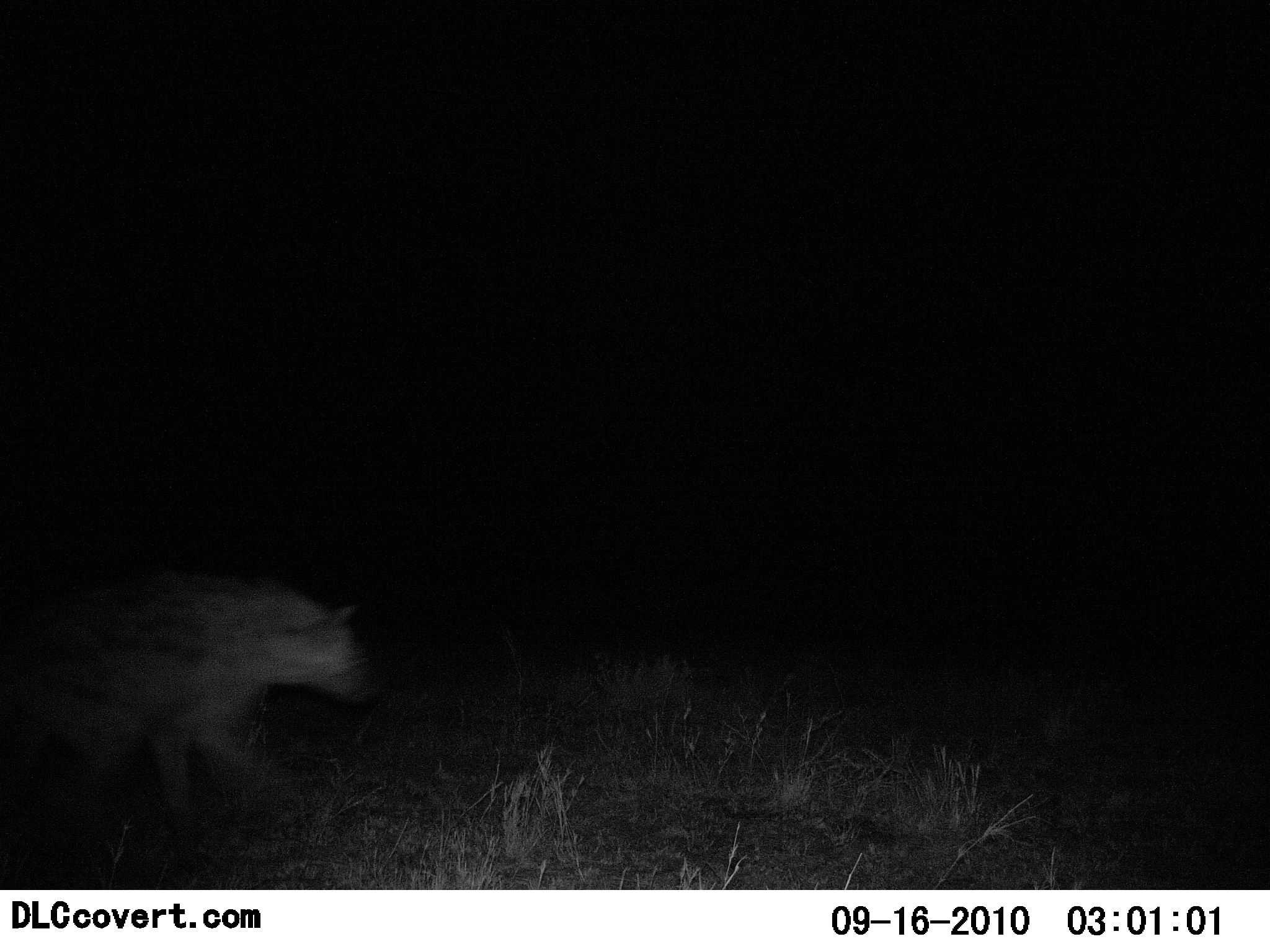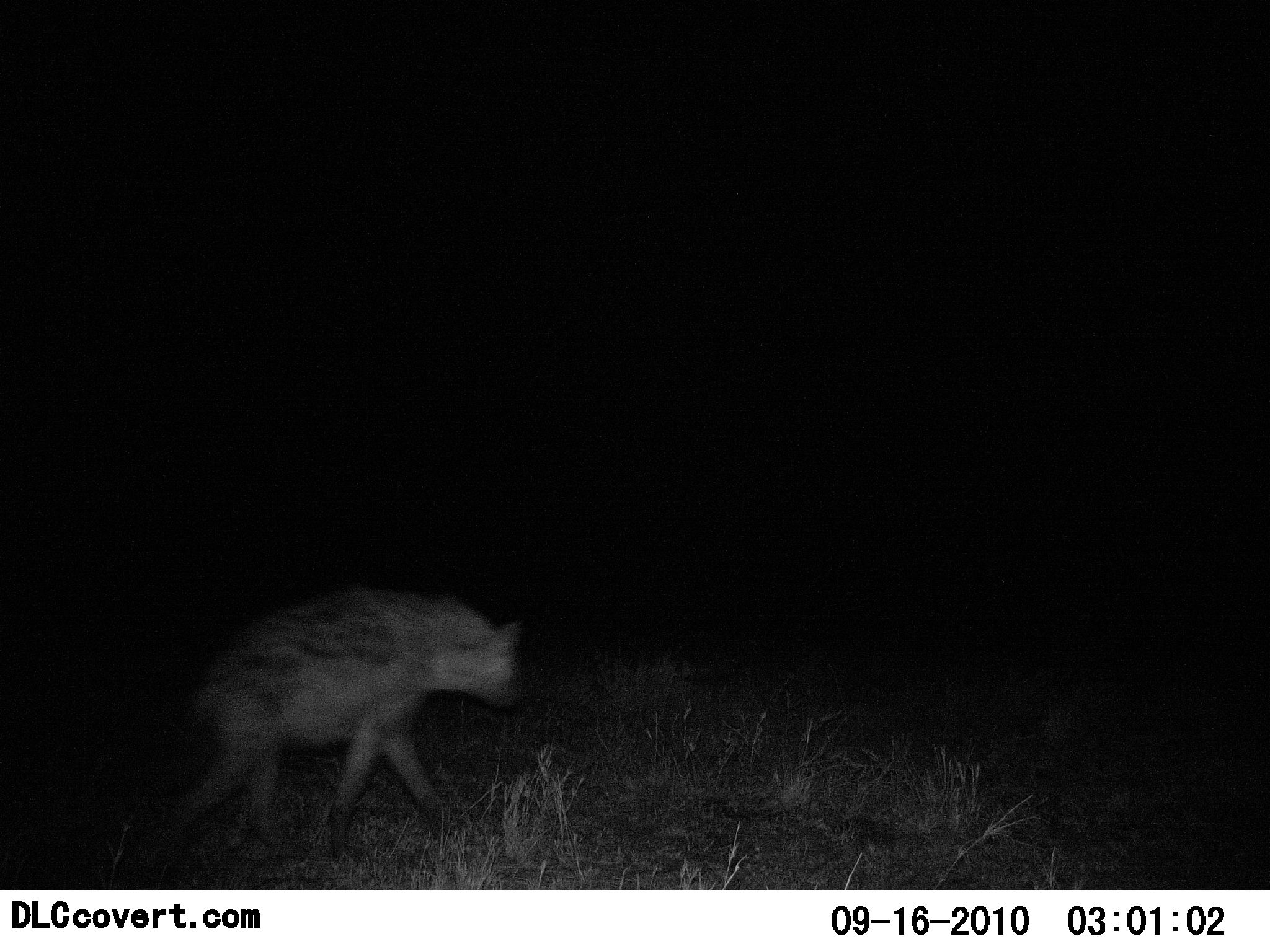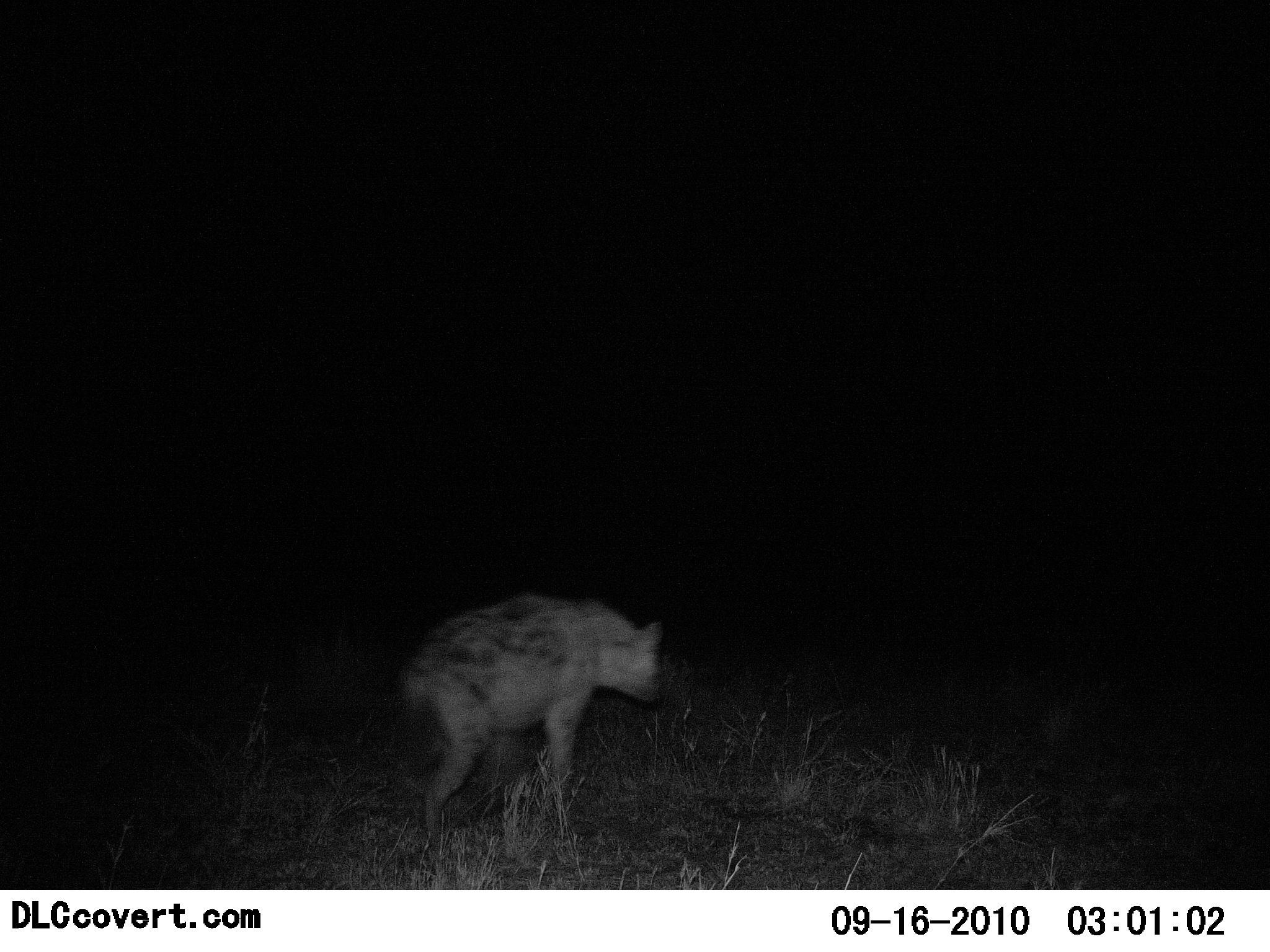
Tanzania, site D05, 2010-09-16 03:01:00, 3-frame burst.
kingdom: Animalia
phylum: Chordata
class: Mammalia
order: Carnivora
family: Hyaenidae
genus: Crocuta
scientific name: Crocuta crocuta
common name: spotted hyena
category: hyenaspotted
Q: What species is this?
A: Hyenaspotted (spotted hyena) (Crocuta crocuta).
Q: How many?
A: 1.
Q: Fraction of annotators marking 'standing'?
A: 0%.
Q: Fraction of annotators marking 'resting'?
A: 0%.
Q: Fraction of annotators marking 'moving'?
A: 100%.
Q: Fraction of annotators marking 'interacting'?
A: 0%.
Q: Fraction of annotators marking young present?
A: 0%.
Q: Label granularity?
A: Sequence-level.